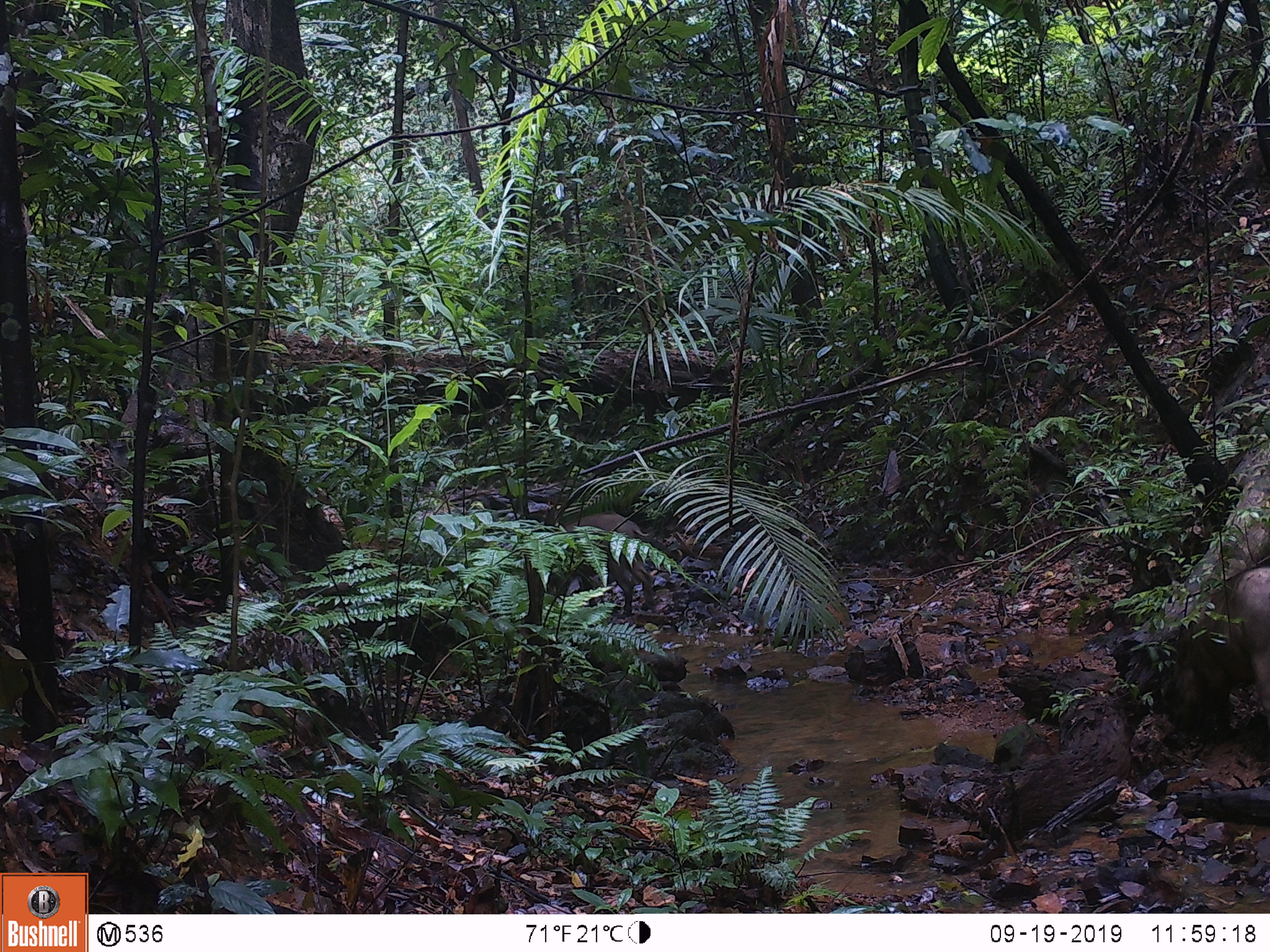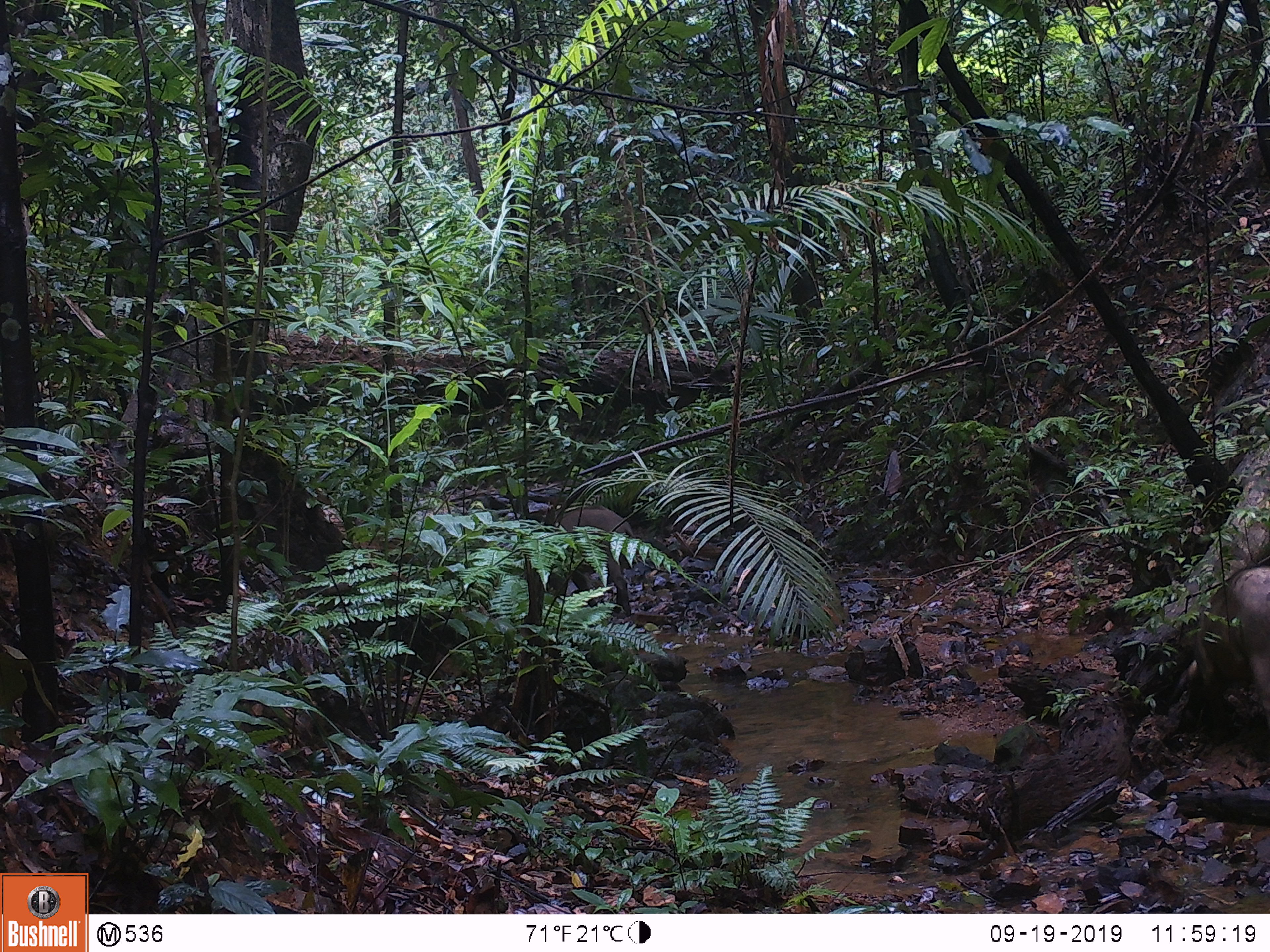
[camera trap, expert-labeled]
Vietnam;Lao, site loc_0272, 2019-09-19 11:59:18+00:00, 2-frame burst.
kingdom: Animalia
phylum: Chordata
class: Mammalia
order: Artiodactyla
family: Suidae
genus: Sus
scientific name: Sus scrofa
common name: eurasian wild pig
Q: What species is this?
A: Eurasian wild pig (Sus scrofa).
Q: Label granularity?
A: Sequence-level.